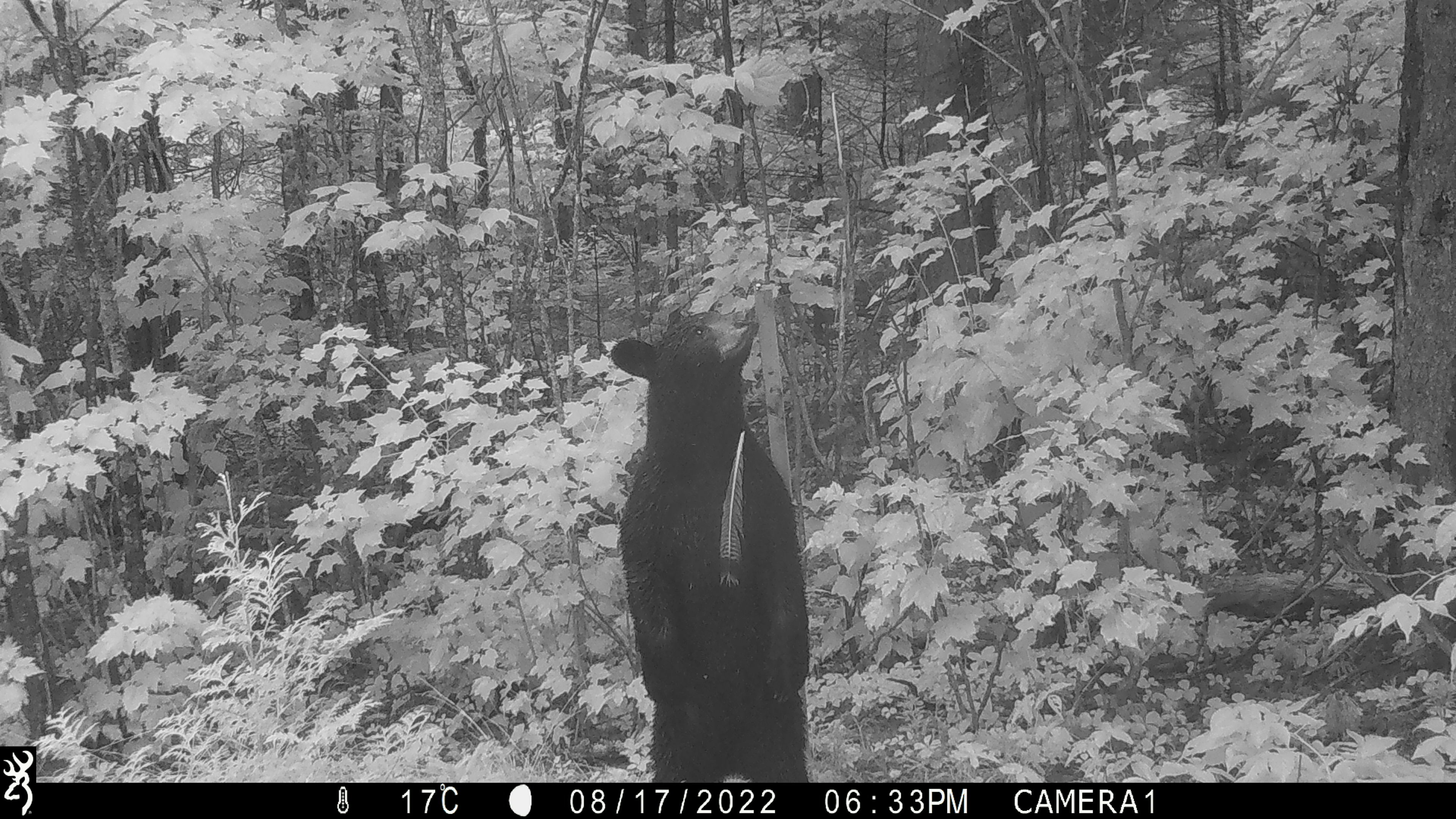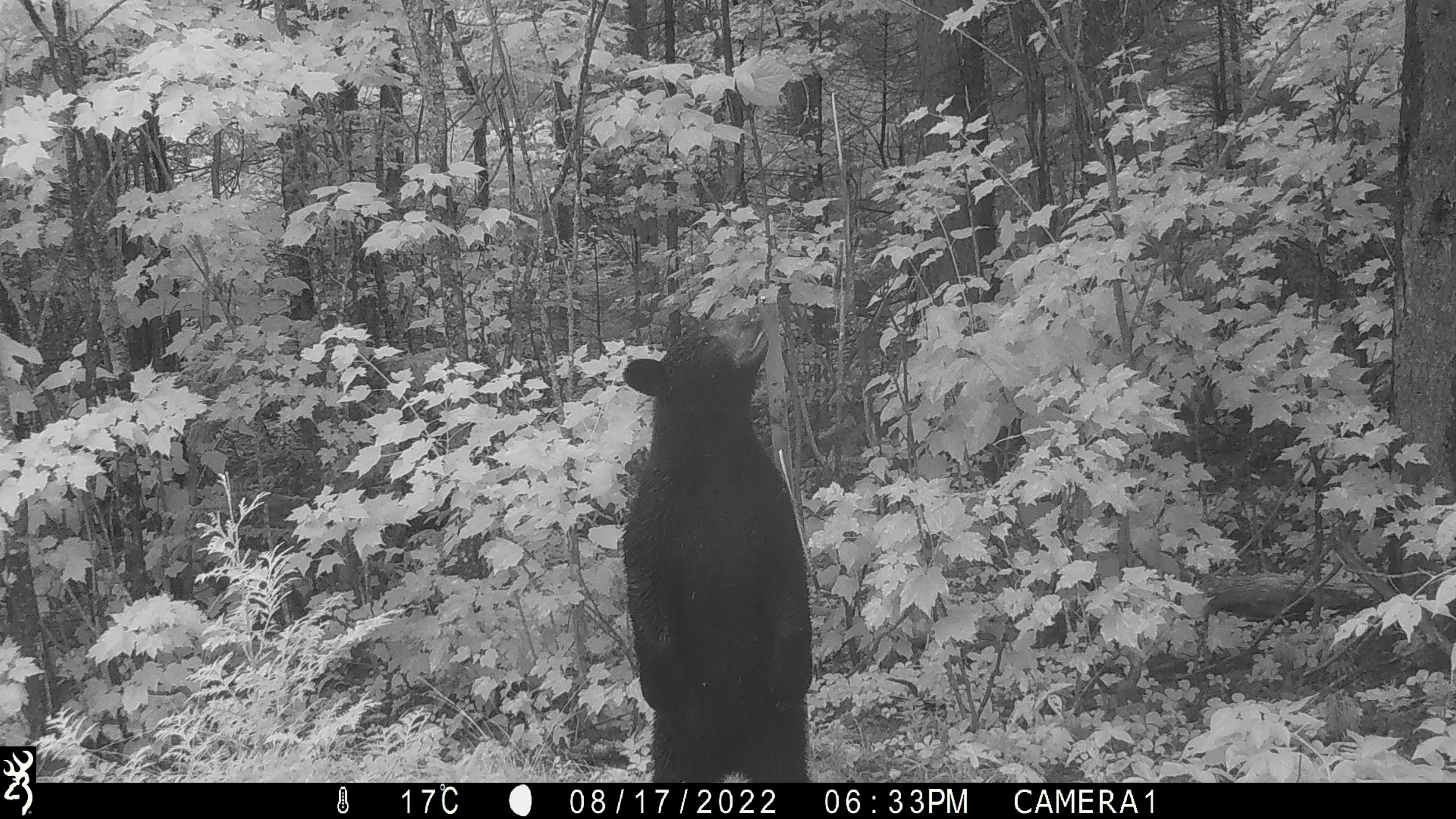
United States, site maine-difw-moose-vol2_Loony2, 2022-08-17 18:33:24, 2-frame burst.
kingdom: Animalia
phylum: Chordata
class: Mammalia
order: Carnivora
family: Ursidae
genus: Ursus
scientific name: Ursus americanus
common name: black bear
Black bear (Ursus americanus).